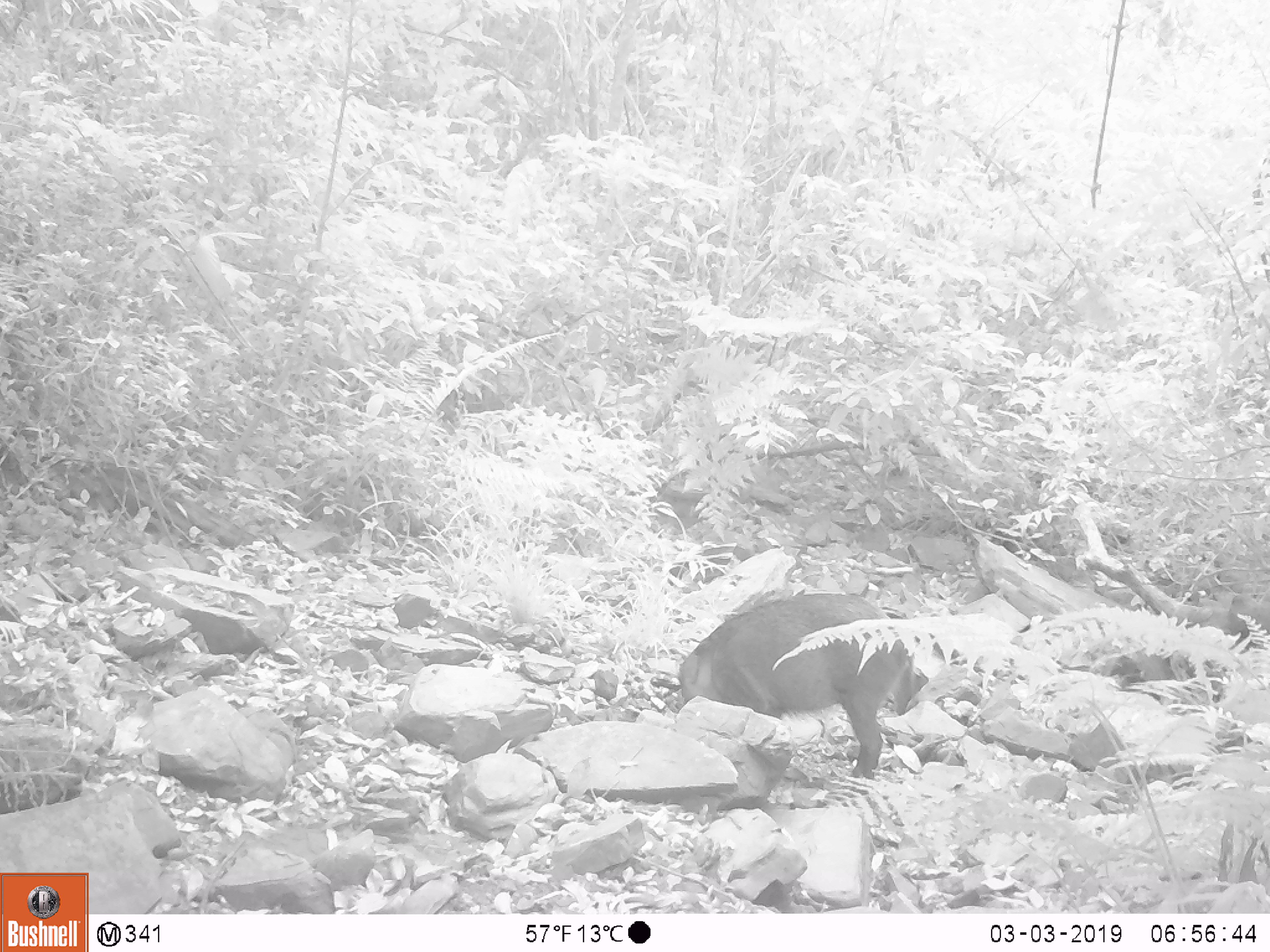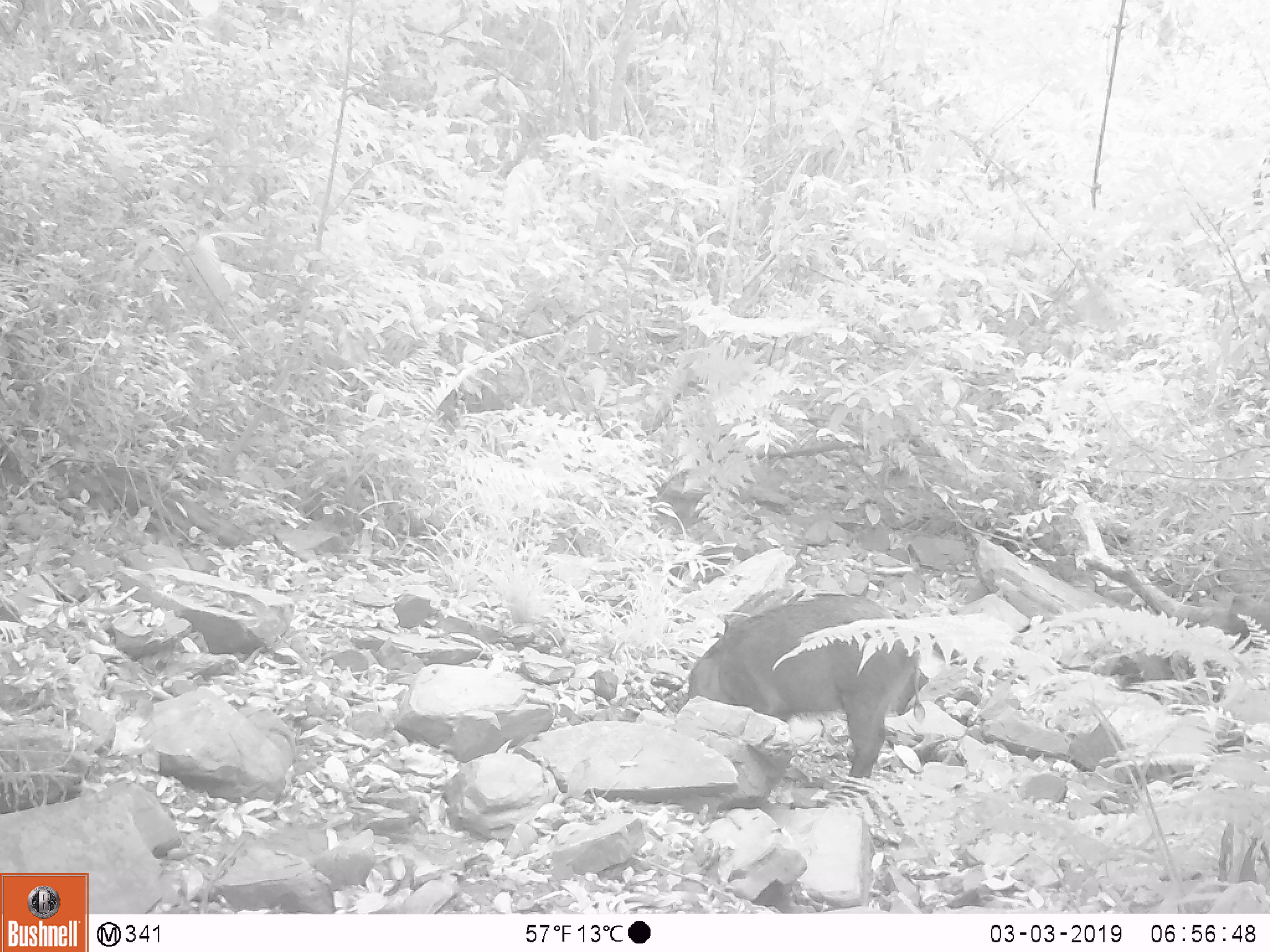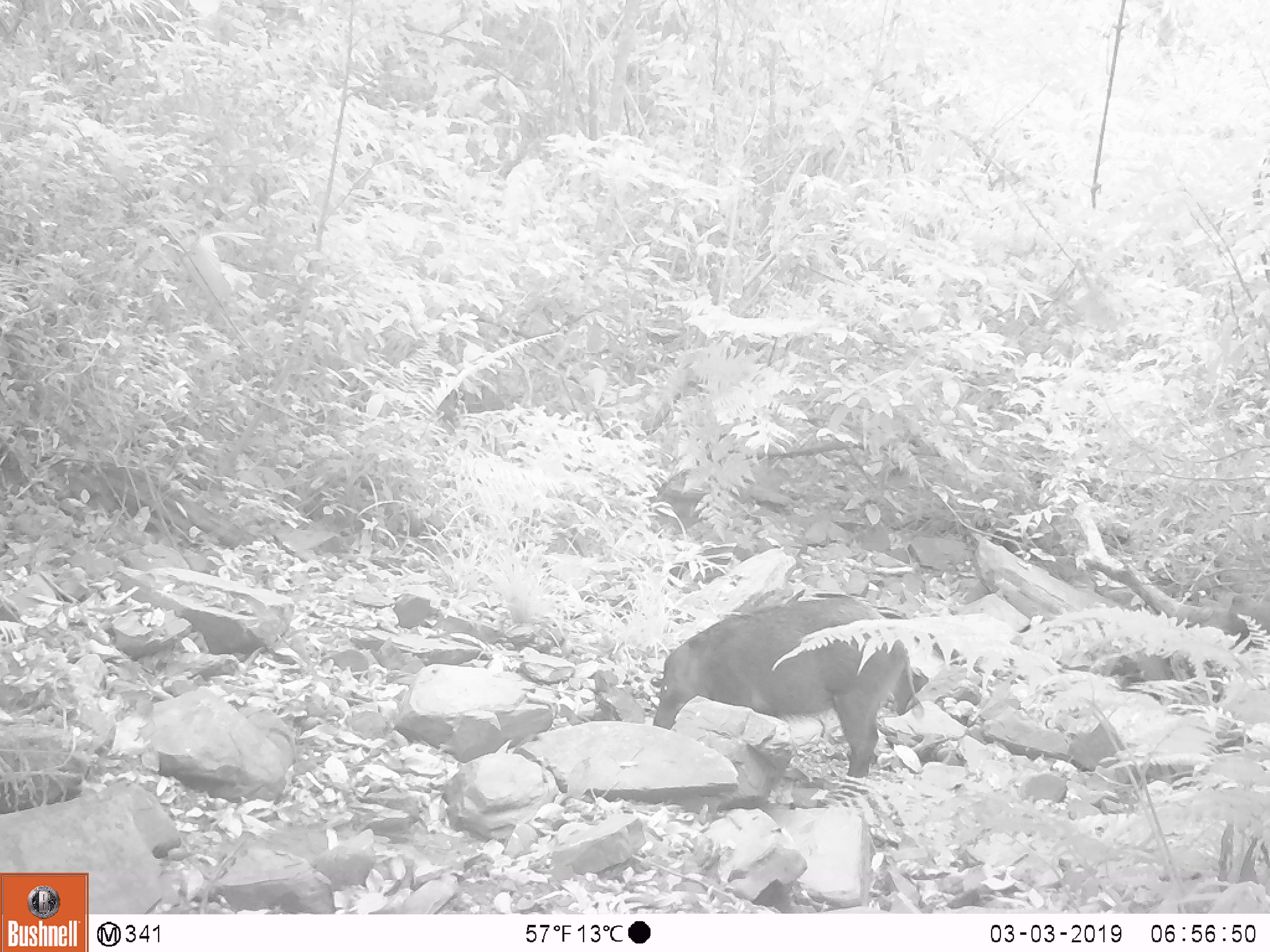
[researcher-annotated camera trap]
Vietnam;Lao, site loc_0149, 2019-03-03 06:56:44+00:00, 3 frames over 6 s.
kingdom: Animalia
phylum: Chordata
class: Mammalia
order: Artiodactyla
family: Suidae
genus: Sus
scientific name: Sus scrofa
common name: eurasian wild pig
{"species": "eurasian wild pig (Sus scrofa)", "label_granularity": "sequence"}